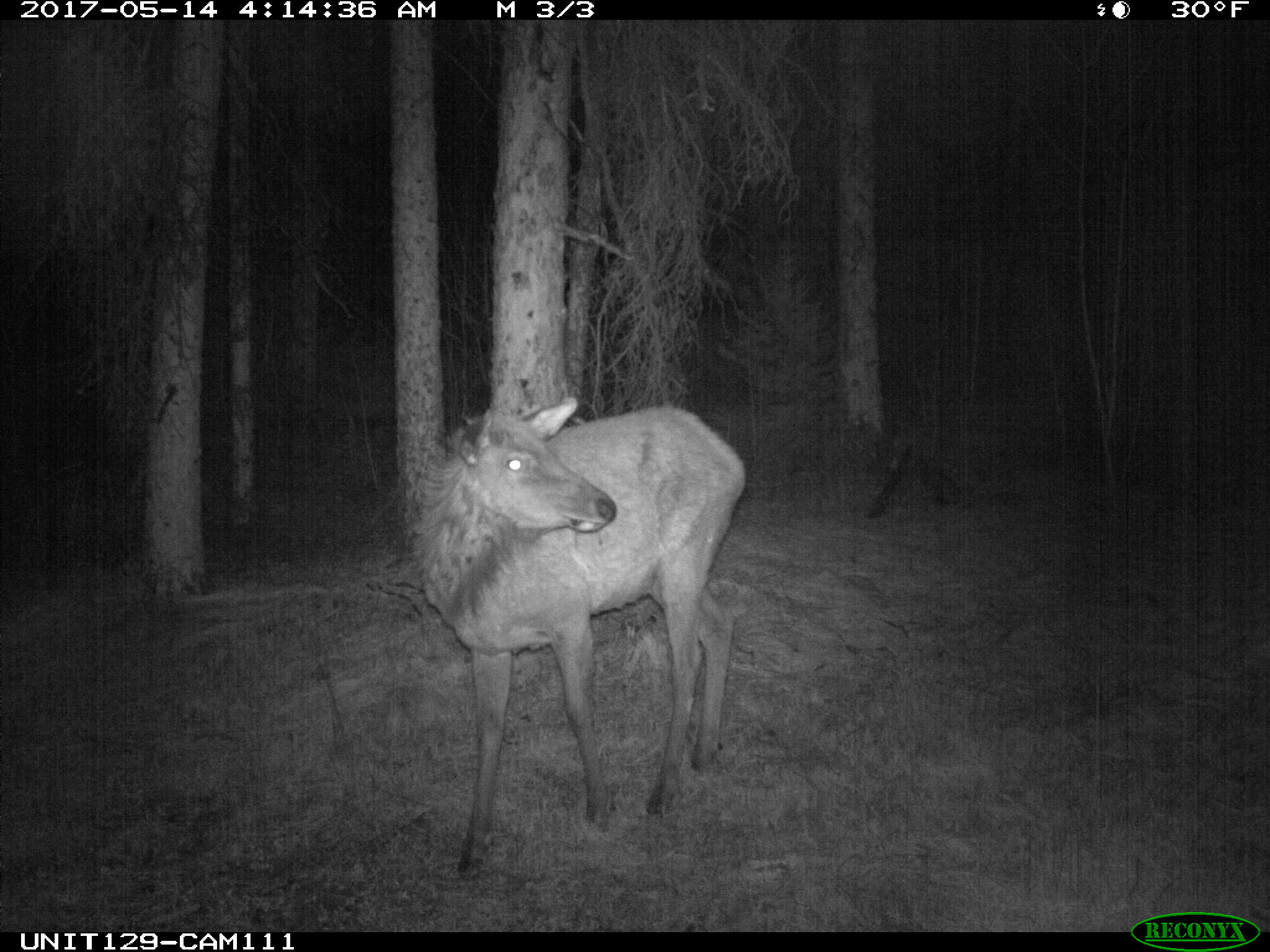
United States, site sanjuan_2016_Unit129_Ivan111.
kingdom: Animalia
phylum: Chordata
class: Mammalia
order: Artiodactyla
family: Cervidae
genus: Cervus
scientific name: Cervus elaphus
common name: red deer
Cervus elaphus (red deer).